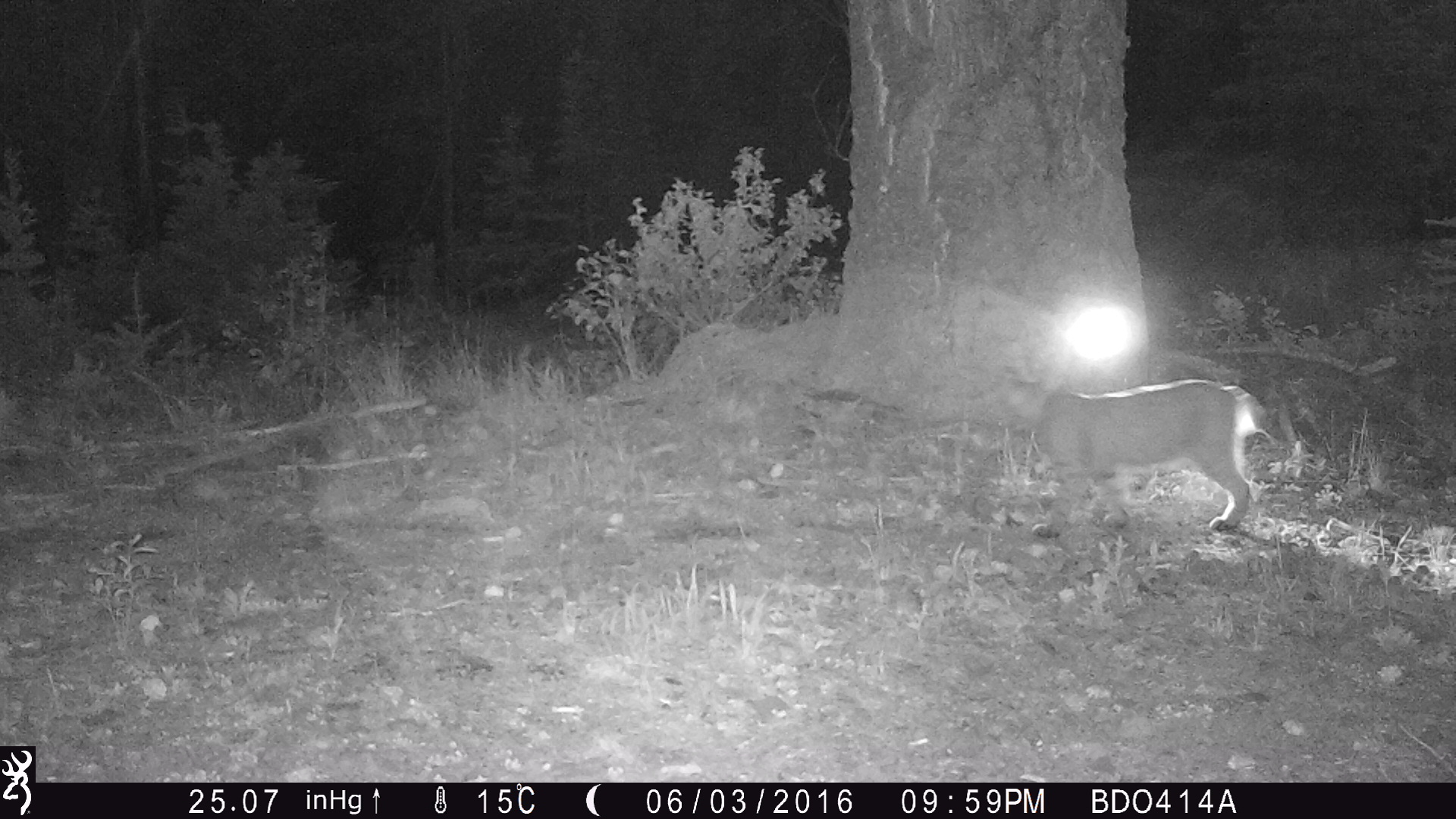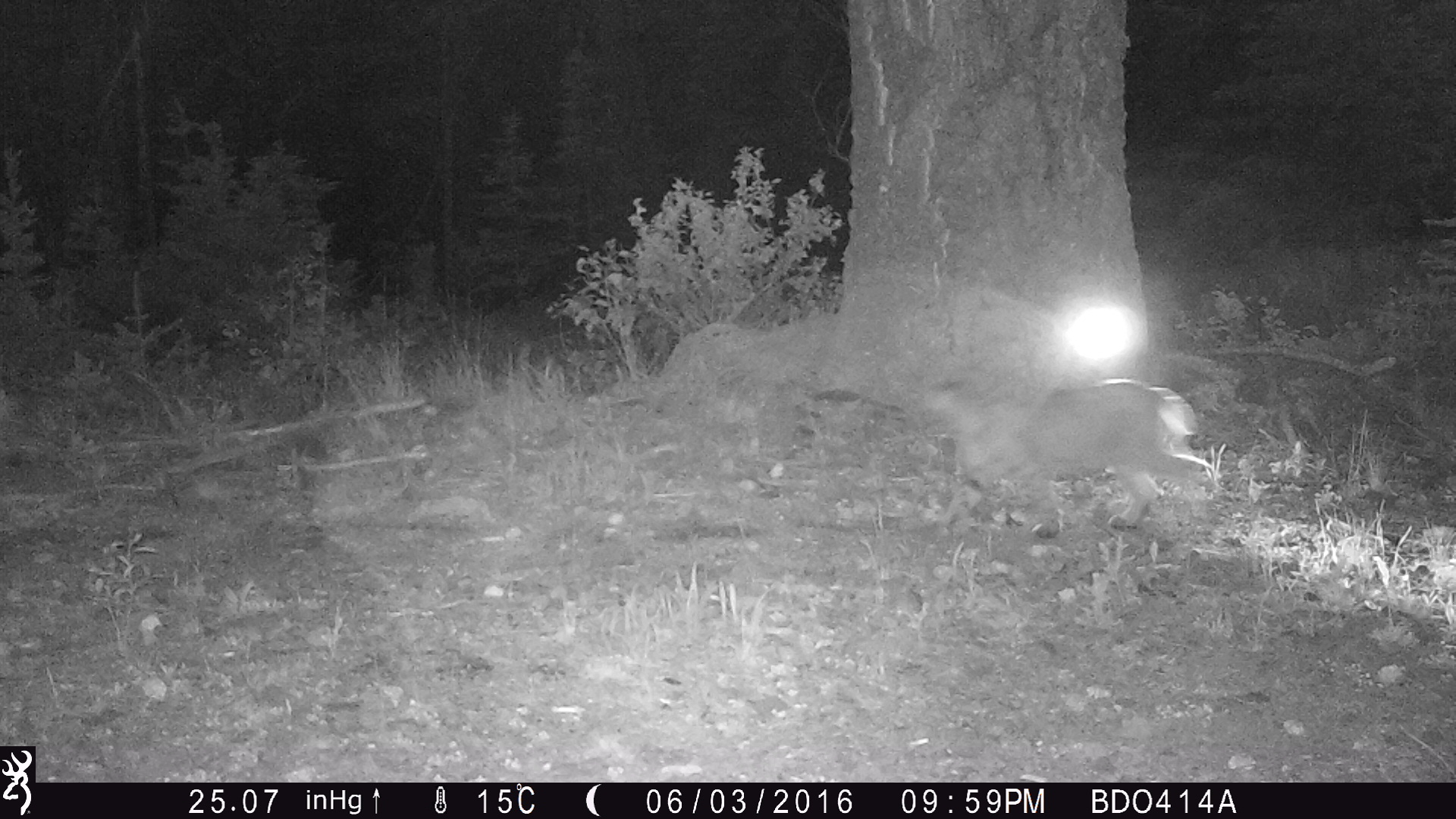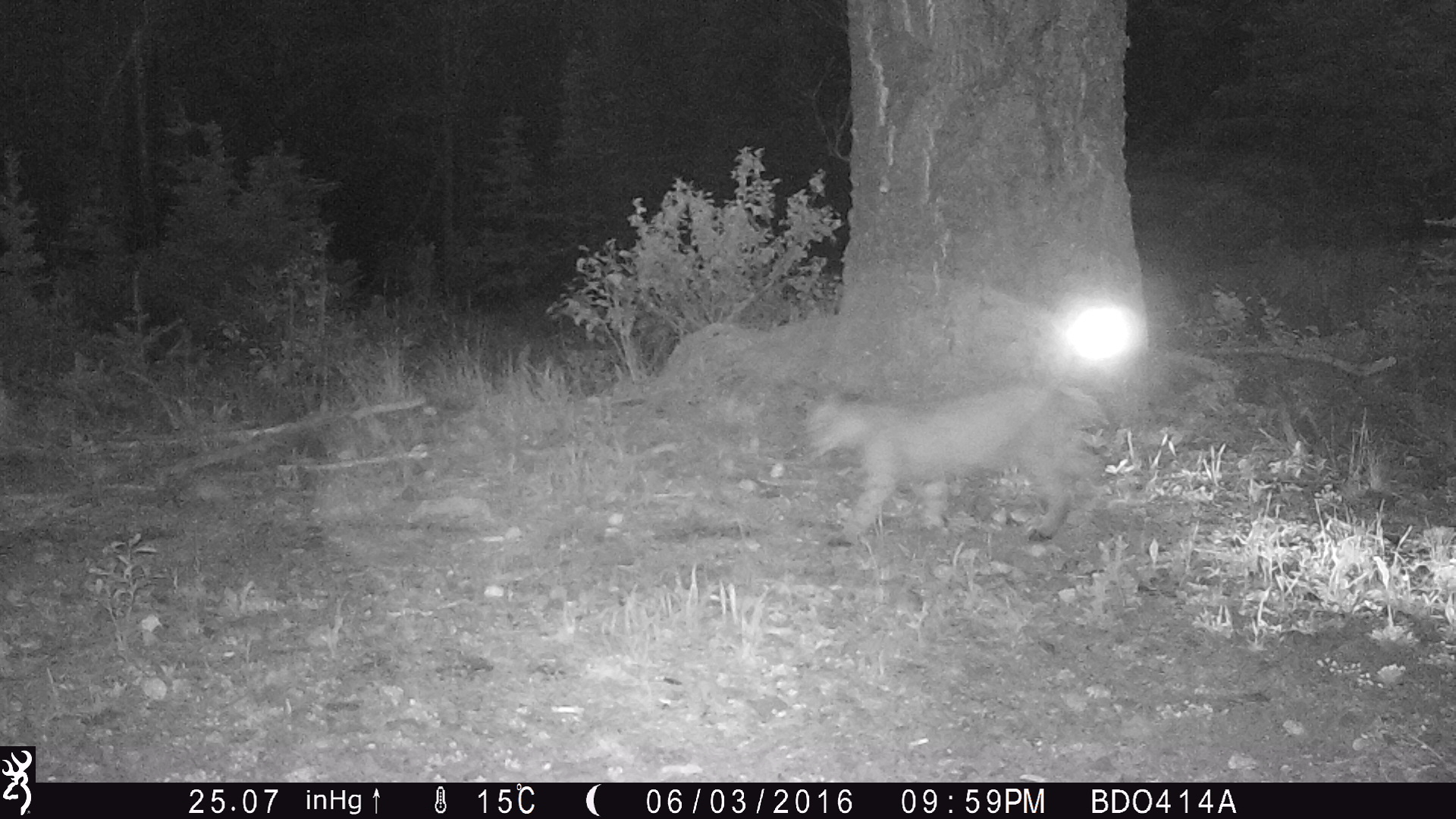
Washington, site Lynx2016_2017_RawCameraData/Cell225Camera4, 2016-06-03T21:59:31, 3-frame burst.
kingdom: Animalia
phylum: Chordata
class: Mammalia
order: Carnivora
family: Felidae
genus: Lynx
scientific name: Lynx rufus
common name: bobcat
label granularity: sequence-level